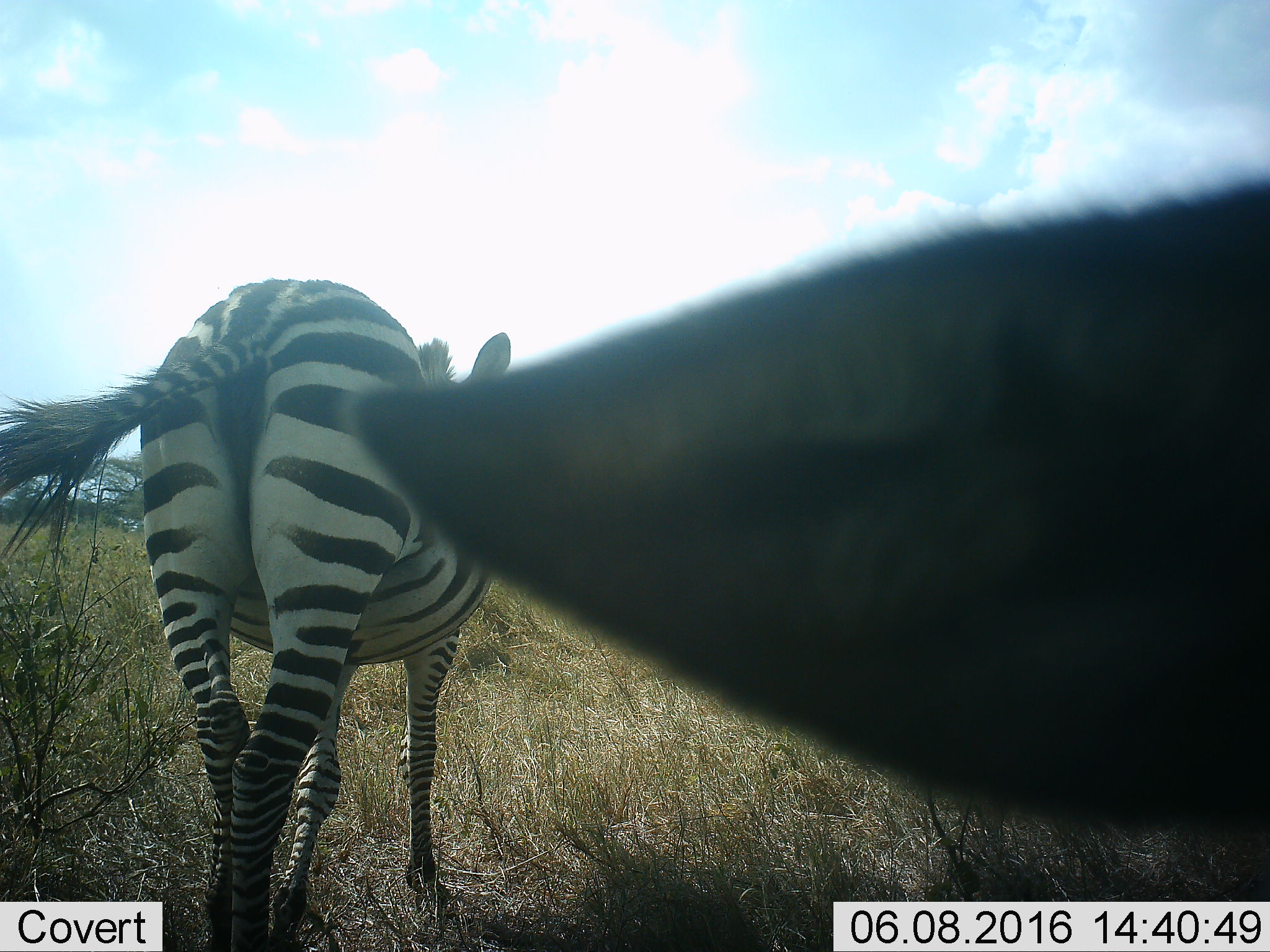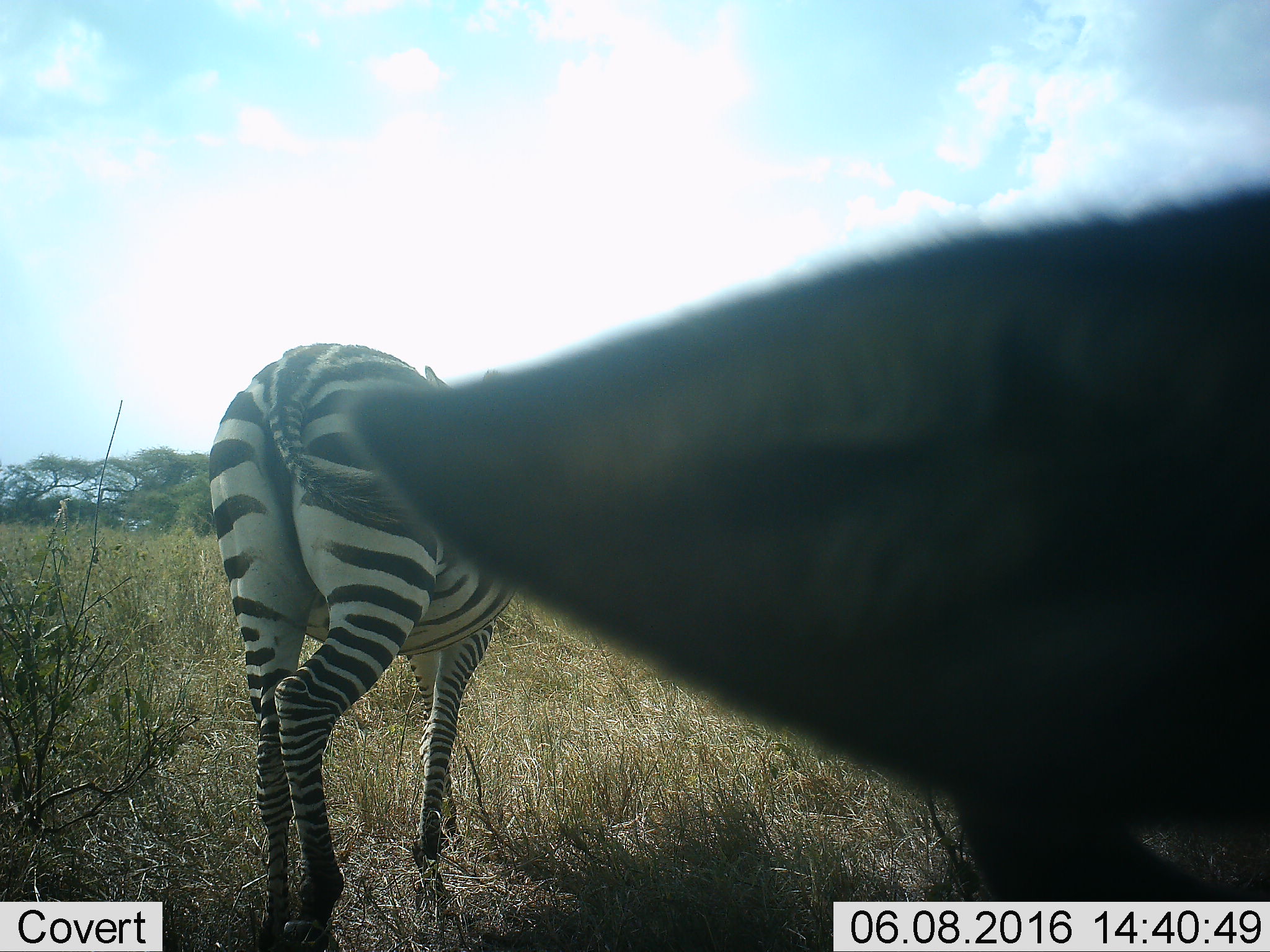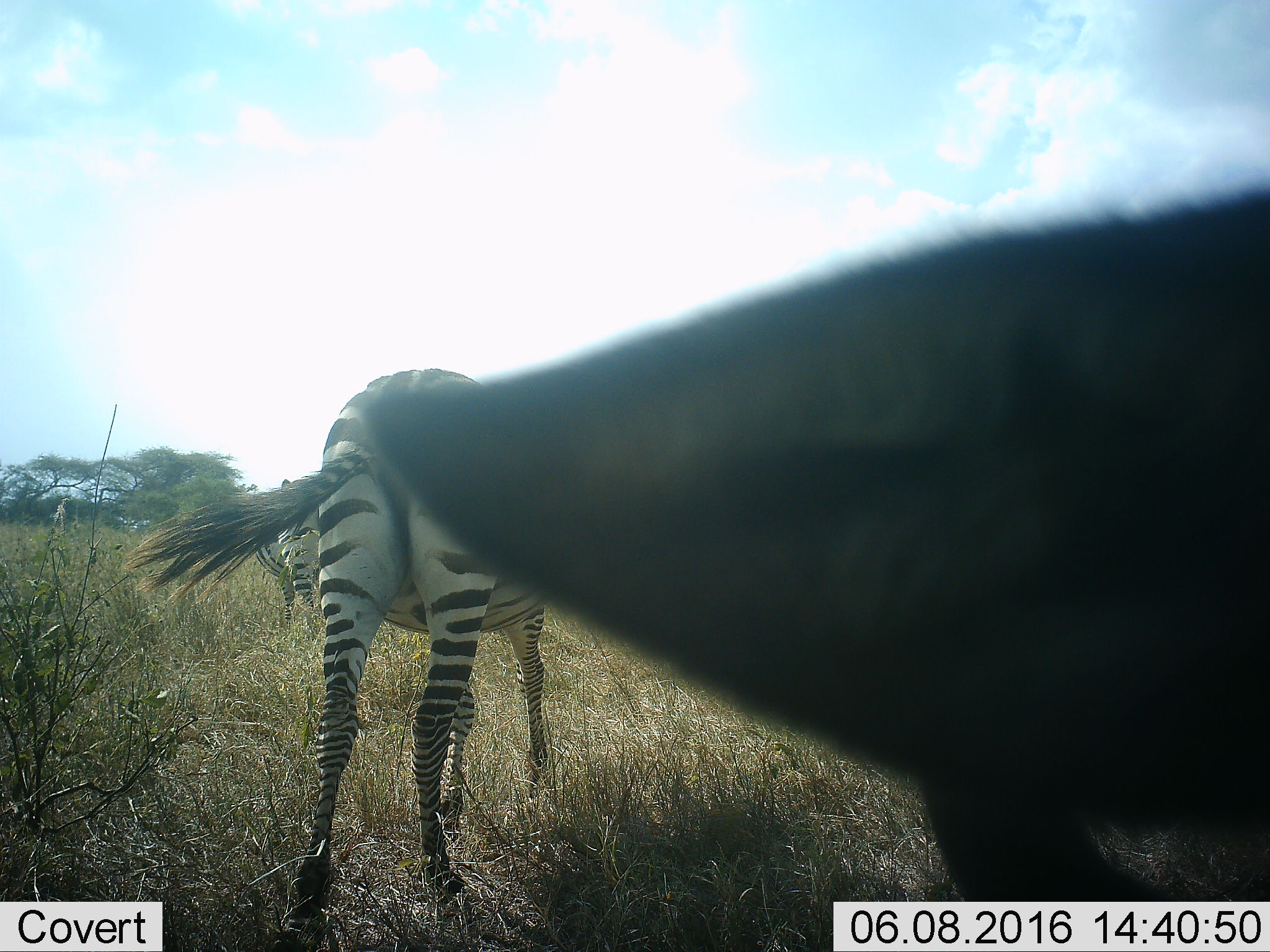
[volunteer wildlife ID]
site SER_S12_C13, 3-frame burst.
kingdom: Animalia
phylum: Chordata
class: Mammalia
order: Perissodactyla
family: Equidae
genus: Equus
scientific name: Equus quagga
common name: plains zebra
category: zebraplains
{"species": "zebraplains (plains zebra) (Equus quagga)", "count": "2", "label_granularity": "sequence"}